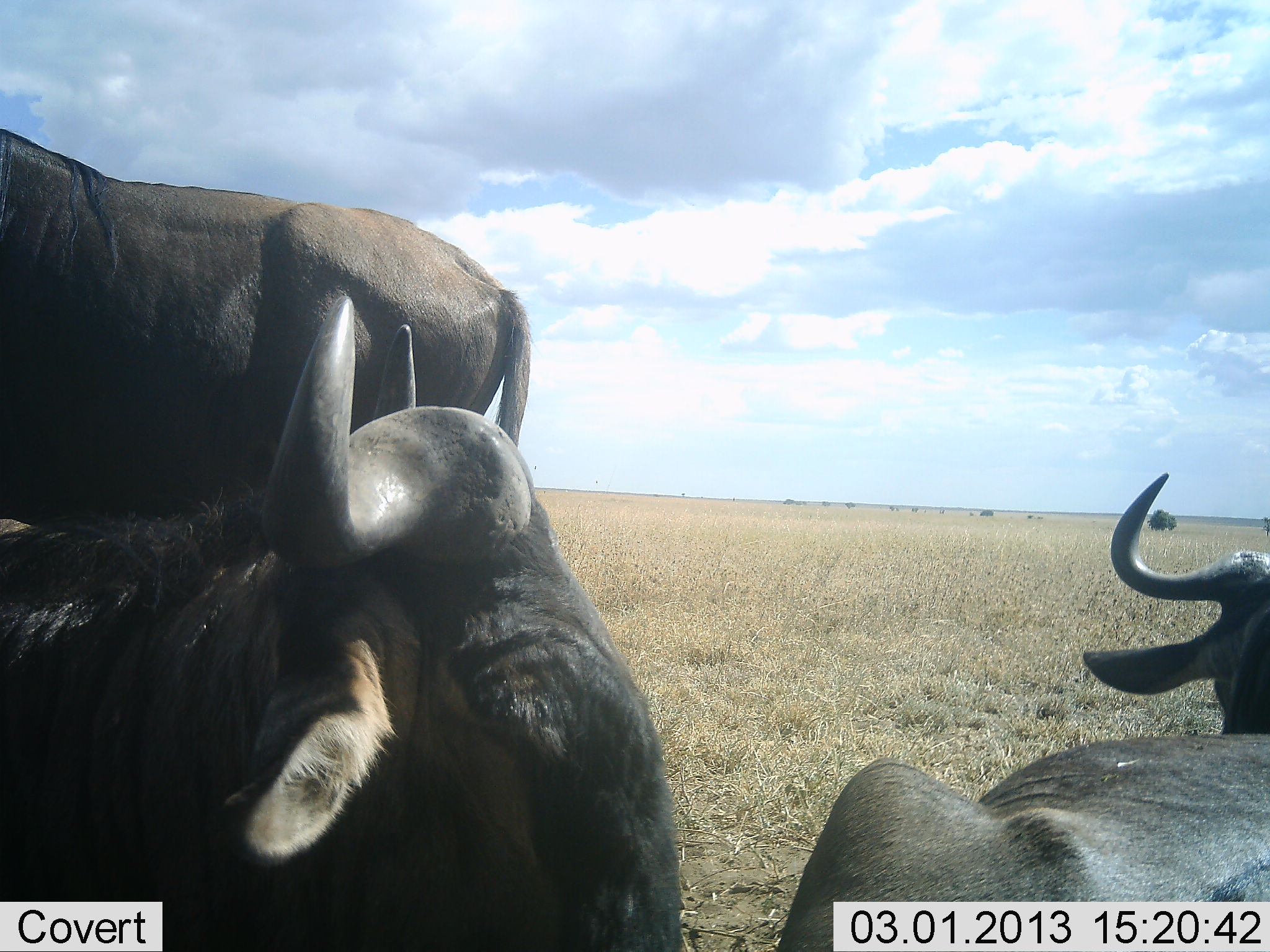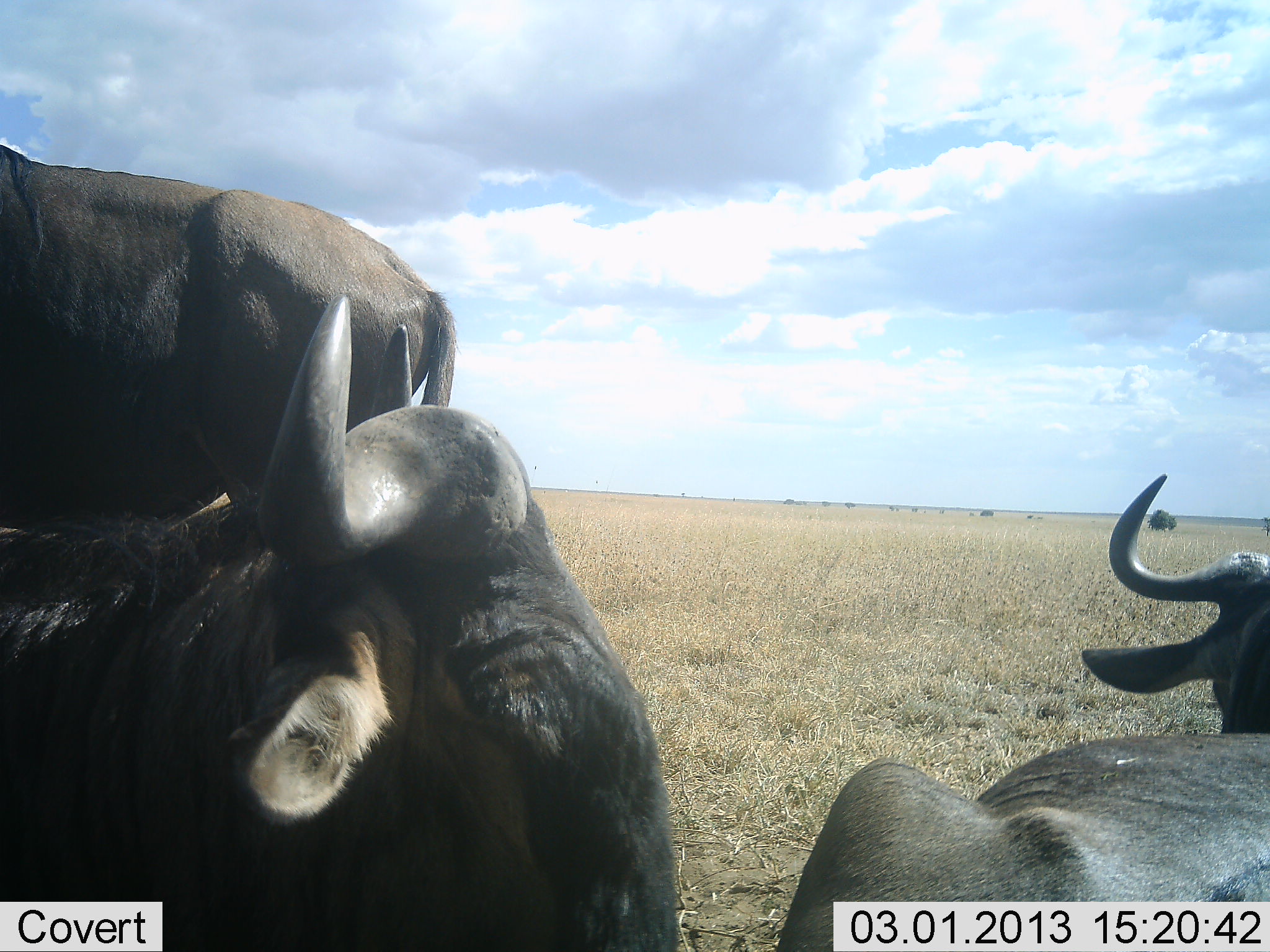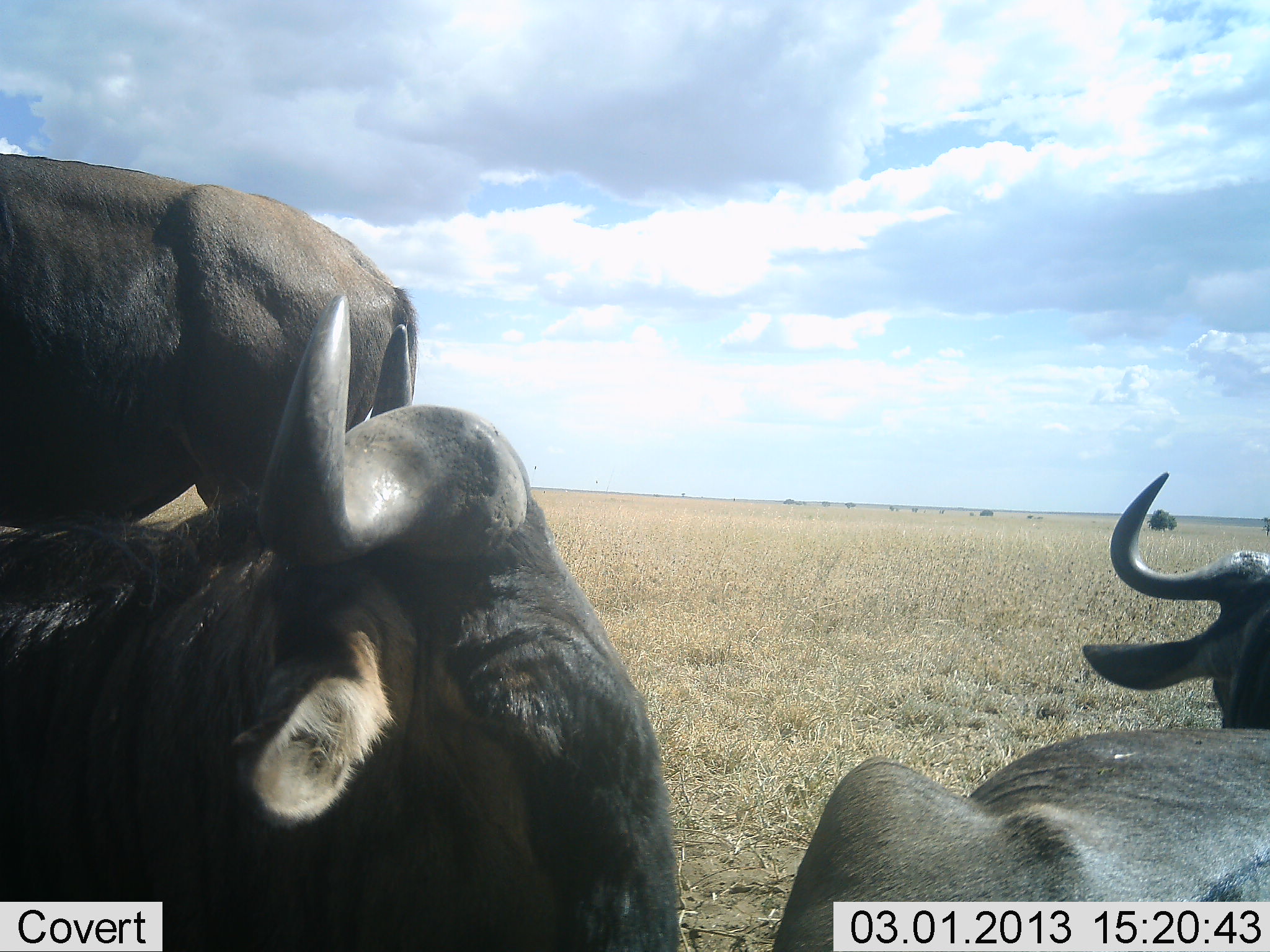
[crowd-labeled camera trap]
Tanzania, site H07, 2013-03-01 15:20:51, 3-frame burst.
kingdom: Animalia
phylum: Chordata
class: Mammalia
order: Artiodactyla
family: Bovidae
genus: Connochaetes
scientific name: Connochaetes taurinus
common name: blue wildebeest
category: wildebeest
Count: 3.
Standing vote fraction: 56%.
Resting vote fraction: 81%.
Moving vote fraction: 22%.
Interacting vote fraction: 4%.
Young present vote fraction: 0%.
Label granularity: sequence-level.